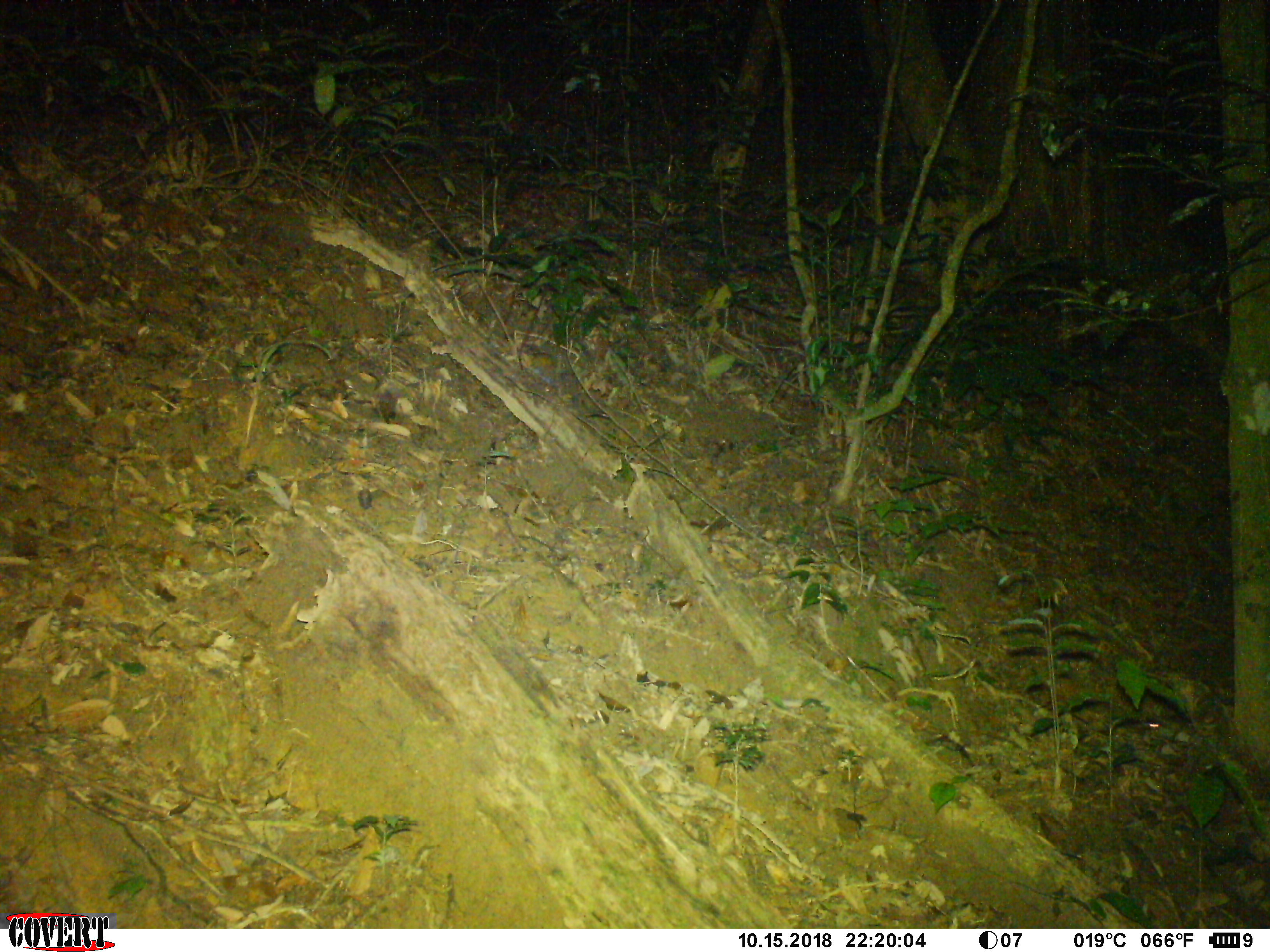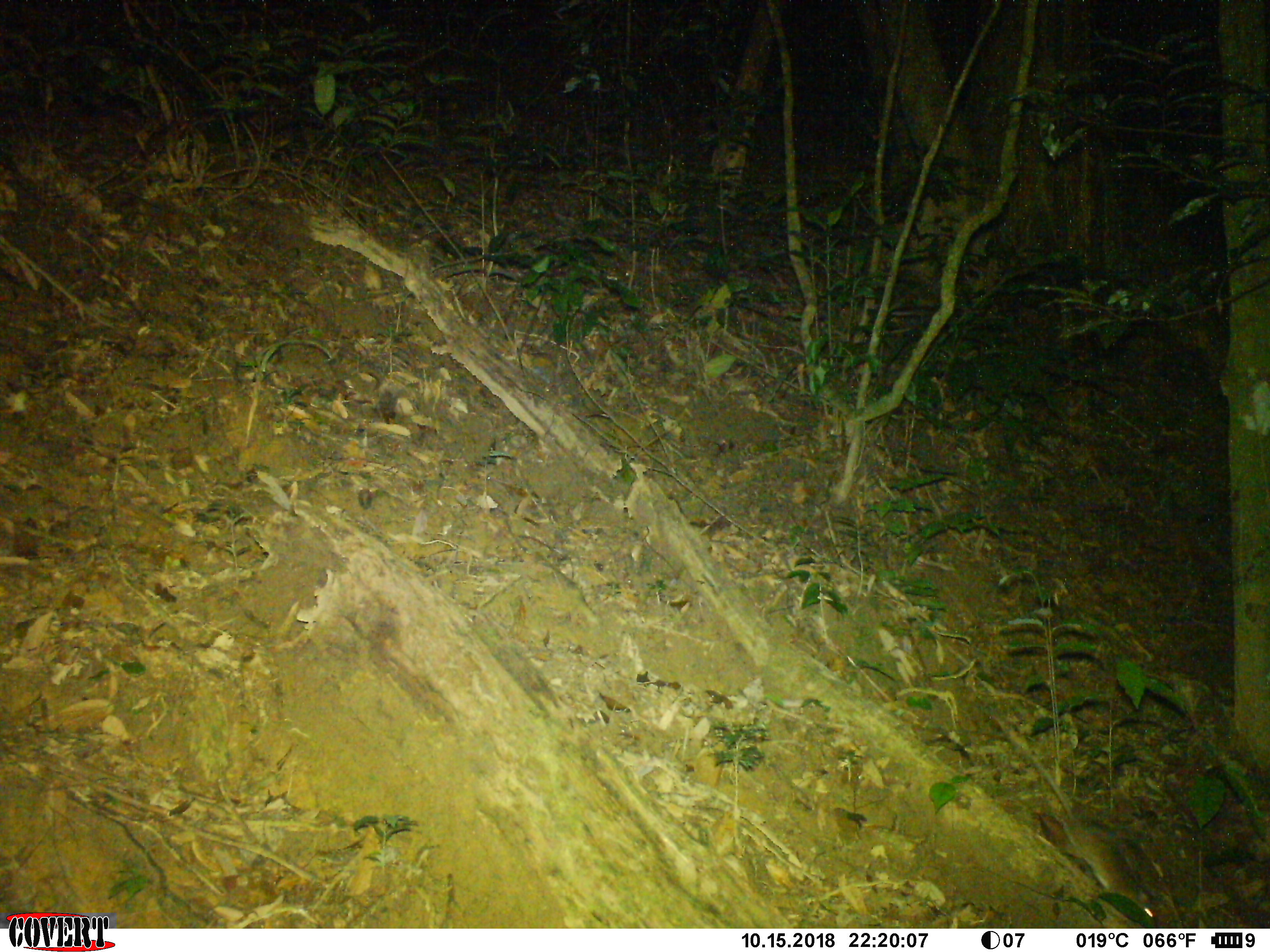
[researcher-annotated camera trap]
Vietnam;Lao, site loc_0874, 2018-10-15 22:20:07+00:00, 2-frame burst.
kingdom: Animalia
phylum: Chordata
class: Mammalia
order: Rodentia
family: Muridae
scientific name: Muridae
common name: old-world mice and rats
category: unidentified murid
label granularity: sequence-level